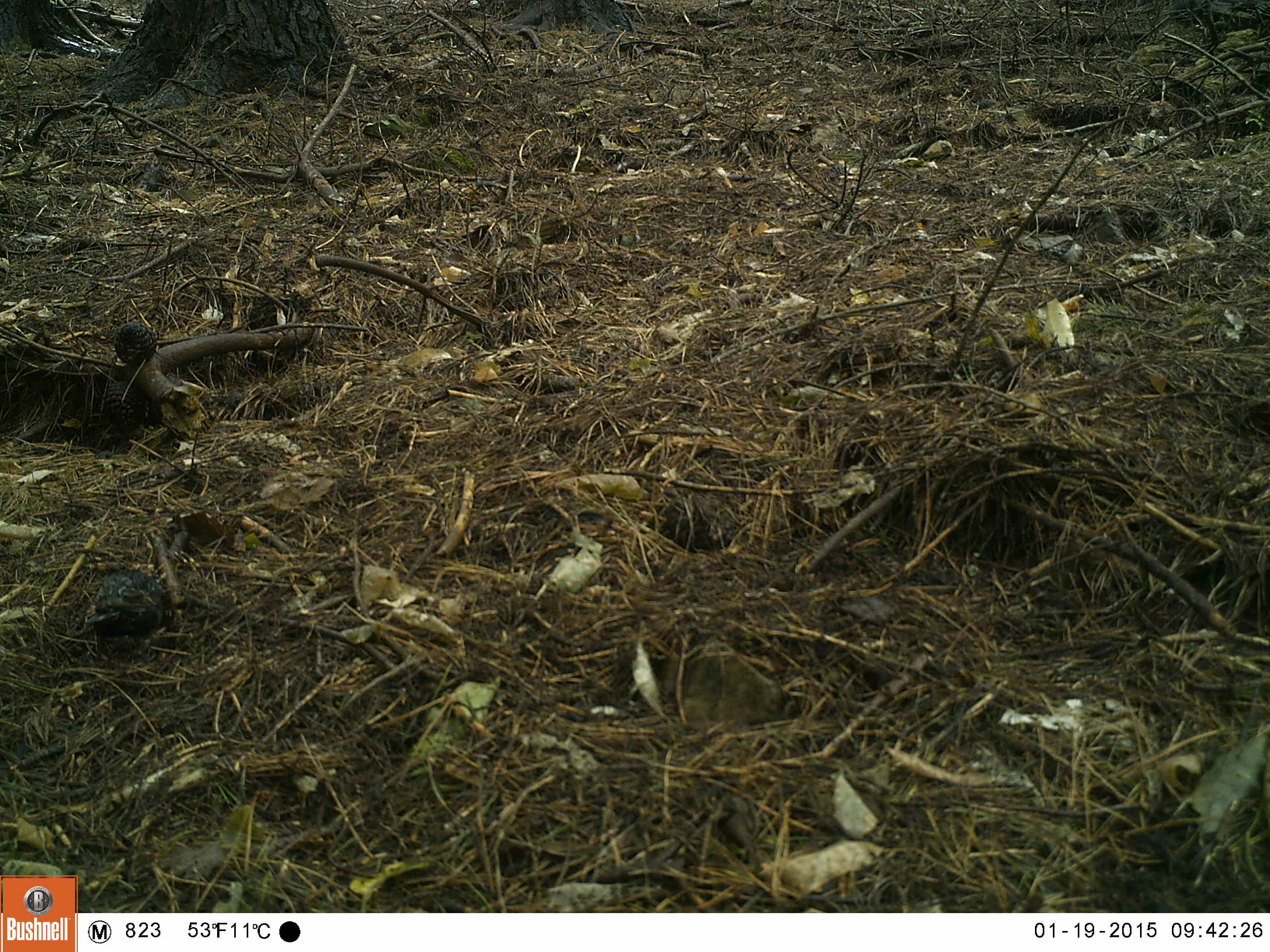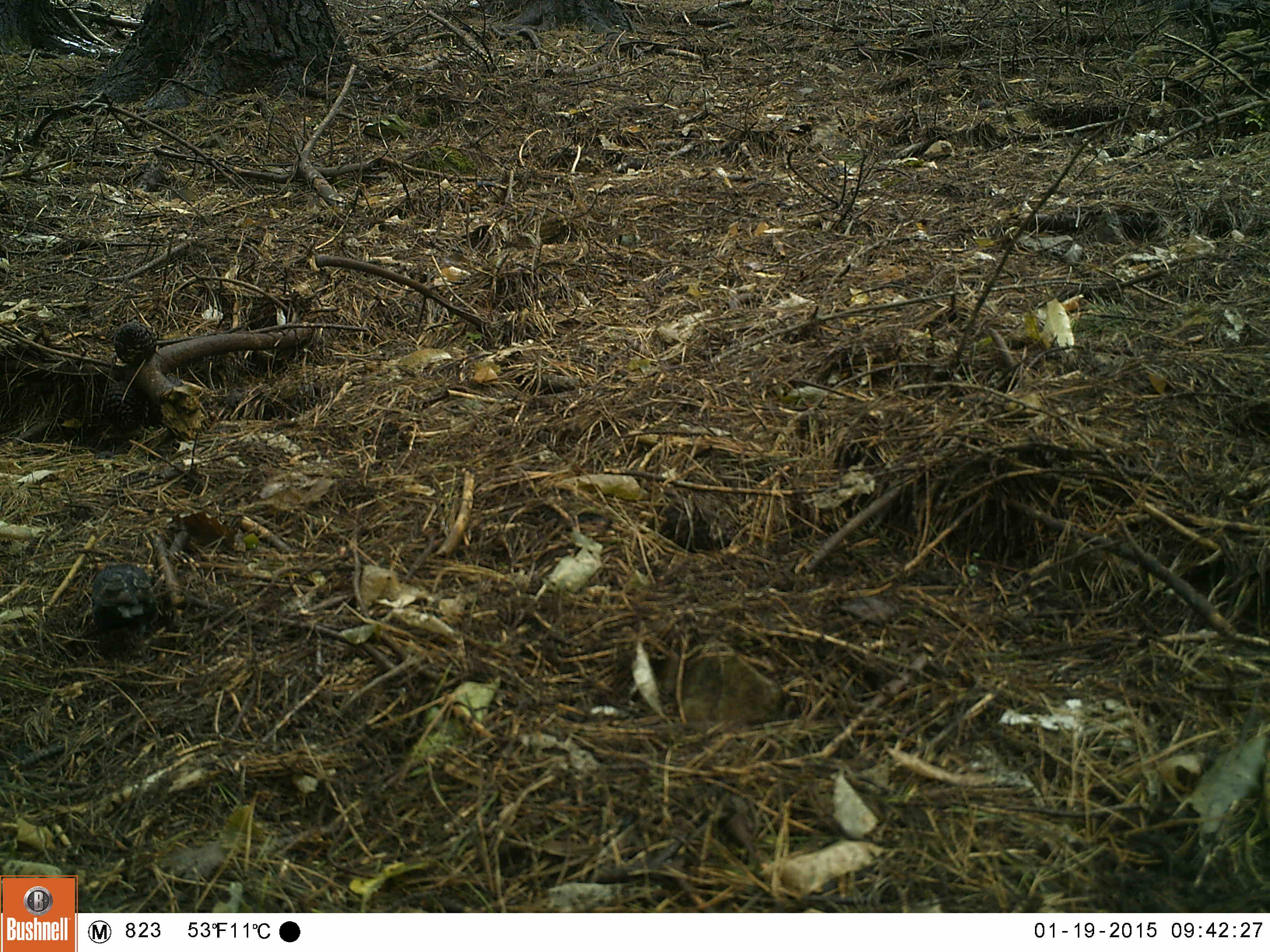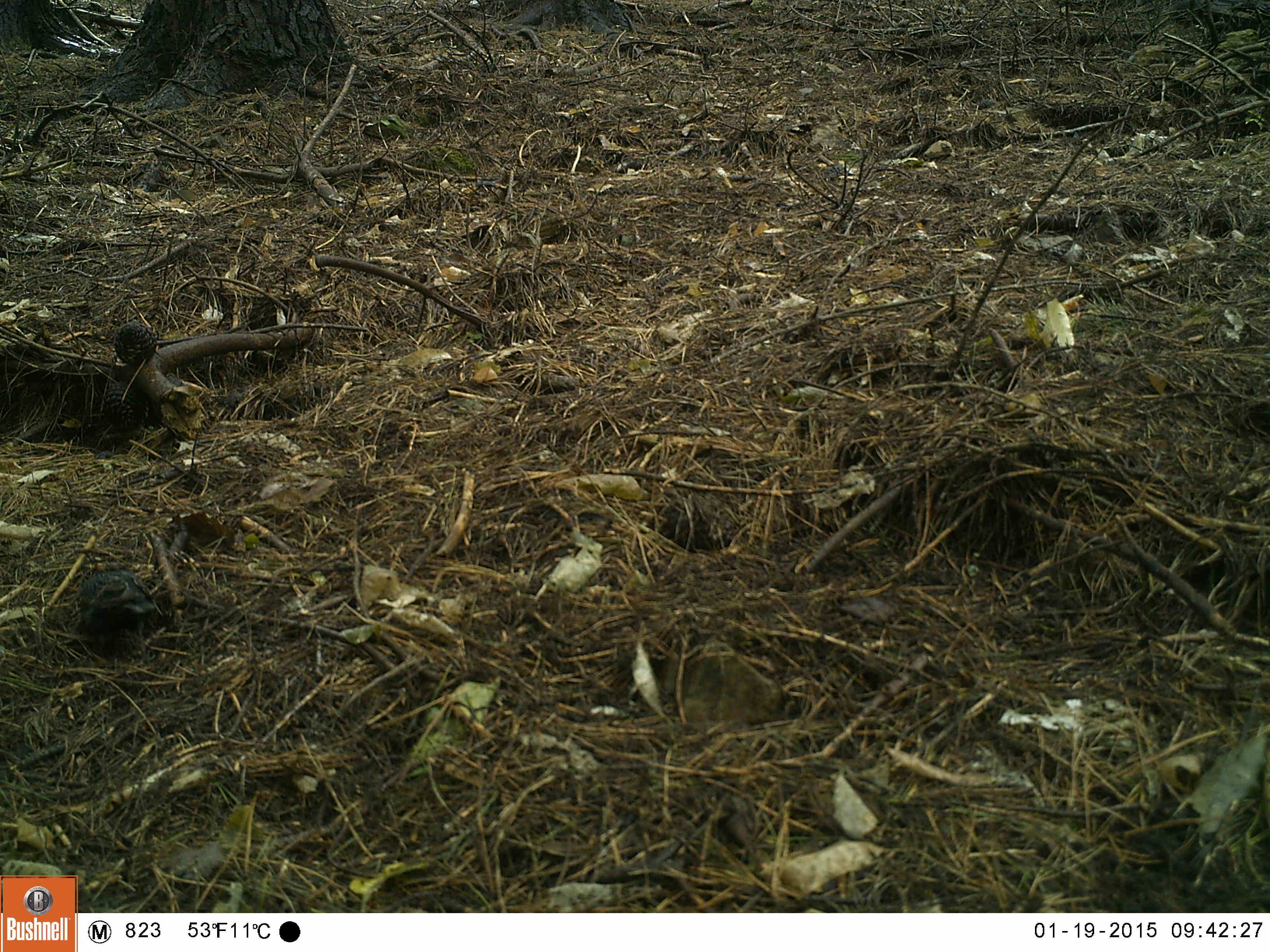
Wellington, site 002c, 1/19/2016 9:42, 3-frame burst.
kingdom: Animalia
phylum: Chordata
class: Aves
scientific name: Aves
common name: bird